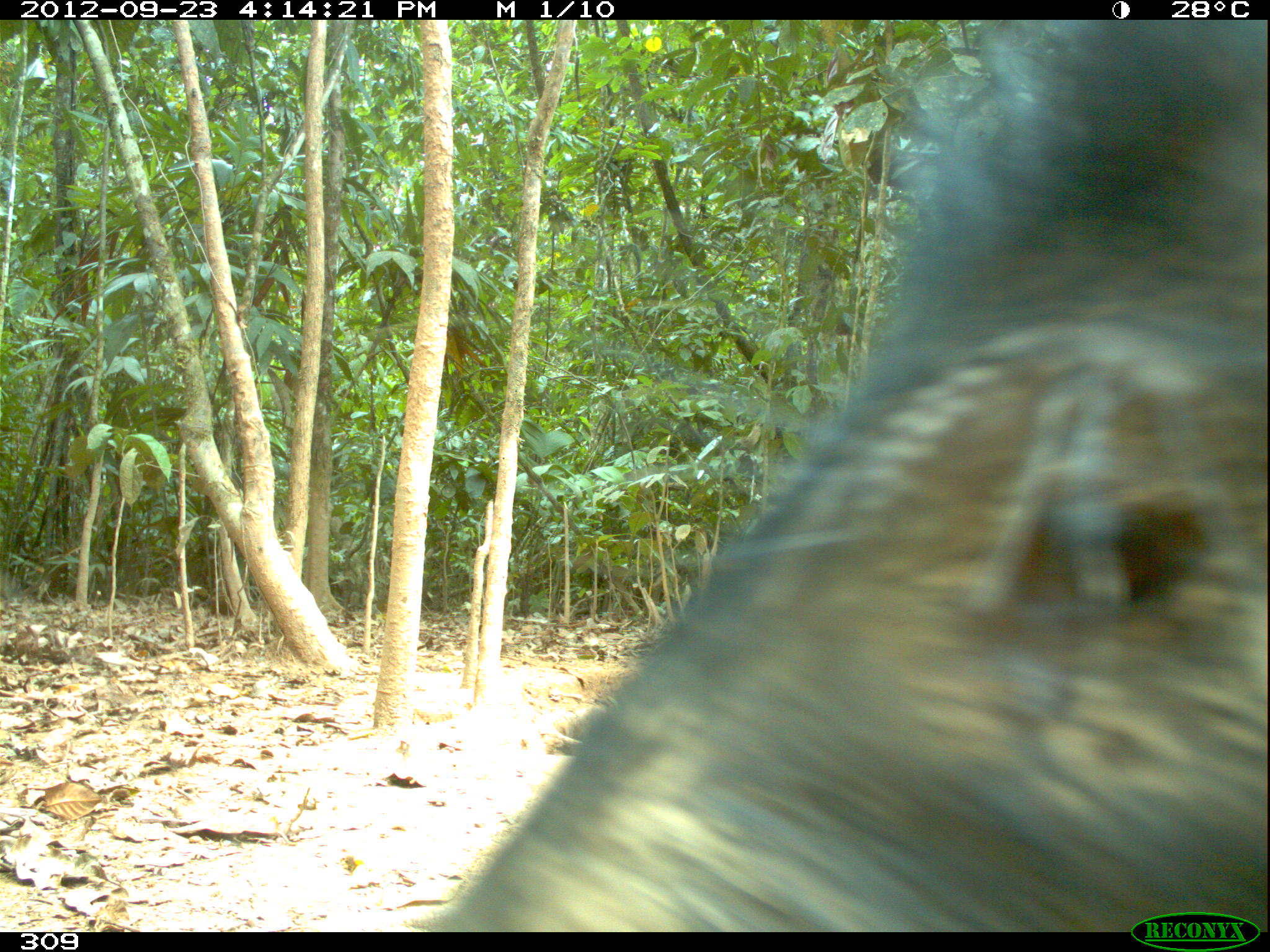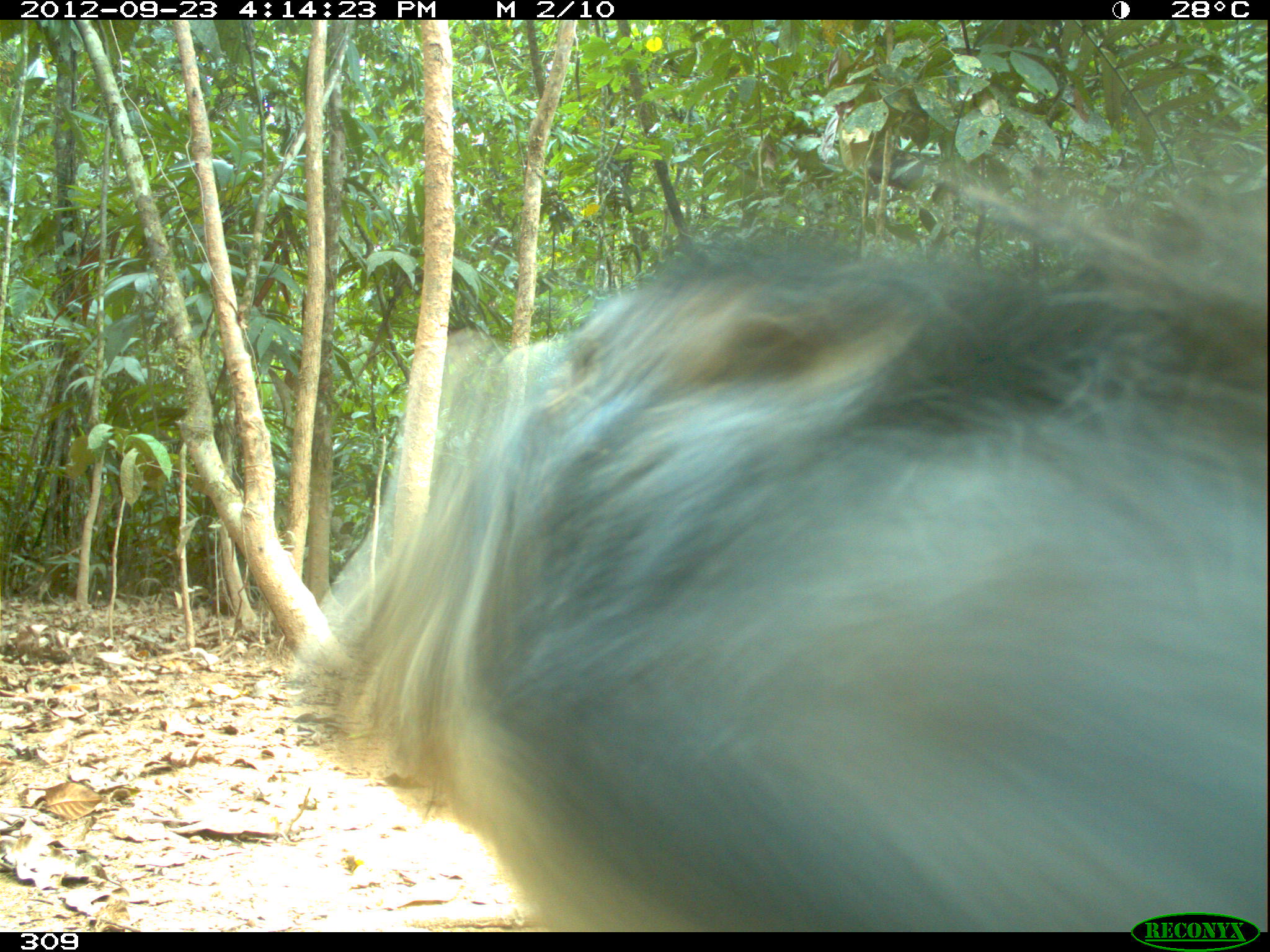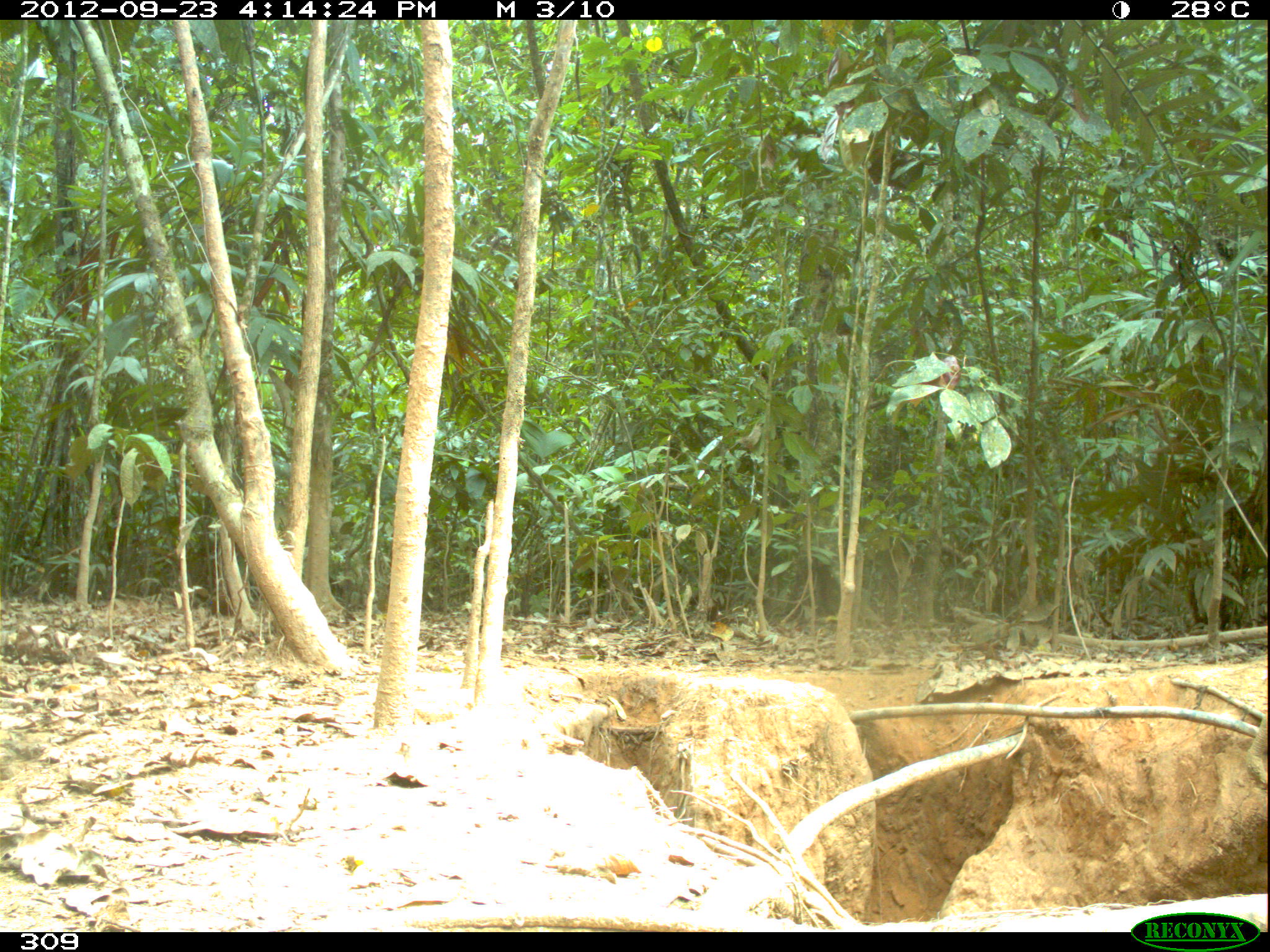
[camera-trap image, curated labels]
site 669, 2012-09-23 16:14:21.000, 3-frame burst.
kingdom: Animalia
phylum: Chordata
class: Mammalia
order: Artiodactyla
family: Tayassuidae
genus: Tayassu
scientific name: Tayassu pecari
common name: white-lipped peccary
Tayassu pecari (white-lipped peccary).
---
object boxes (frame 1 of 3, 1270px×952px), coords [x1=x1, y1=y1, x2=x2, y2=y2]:
tayassu pecari: [x1=412, y1=21, x2=1260, y2=927]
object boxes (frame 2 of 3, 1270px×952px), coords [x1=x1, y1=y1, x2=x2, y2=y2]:
tayassu pecari: [x1=305, y1=234, x2=1267, y2=928]